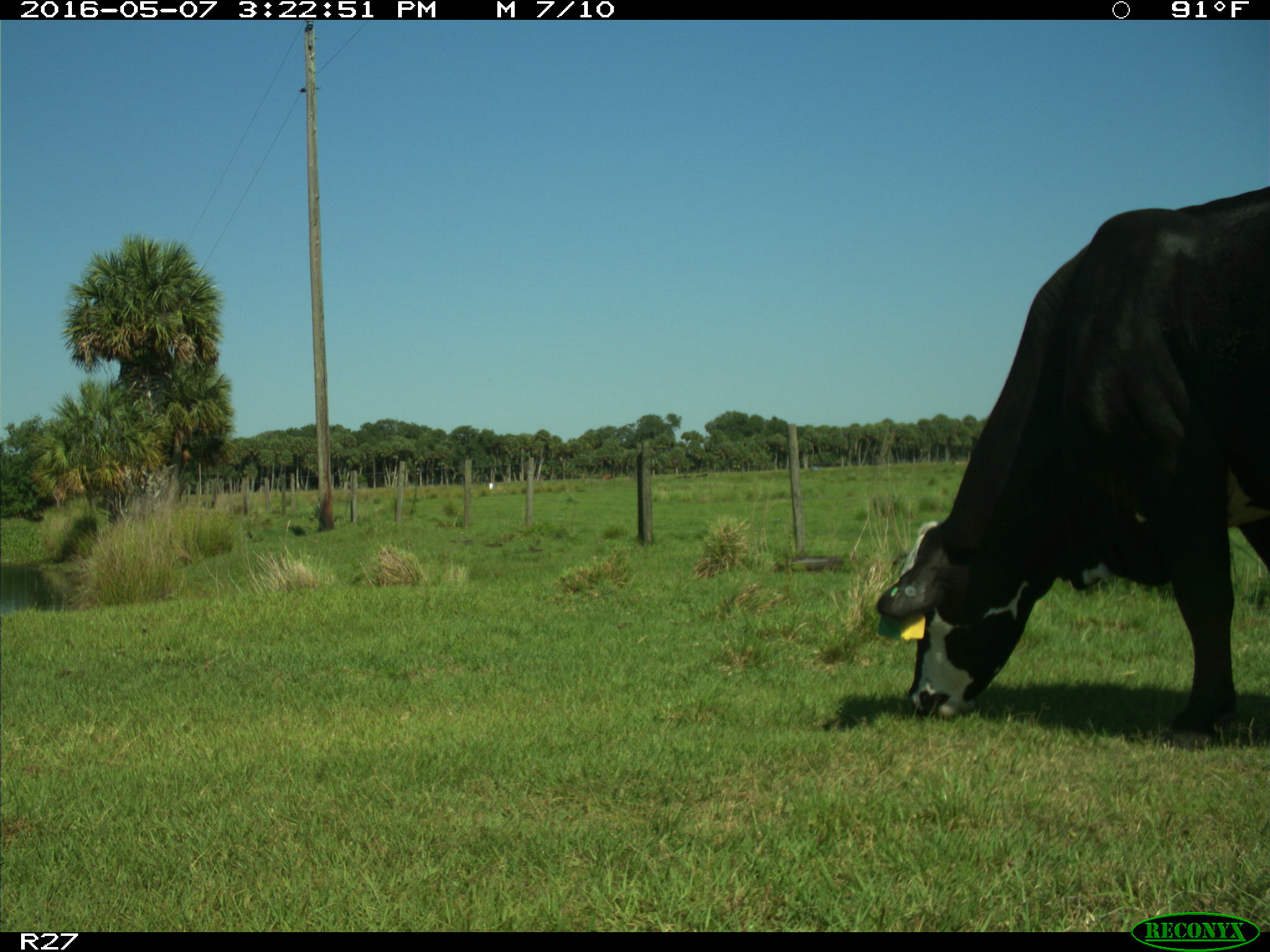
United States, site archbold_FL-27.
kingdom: Animalia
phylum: Chordata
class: Mammalia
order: Artiodactyla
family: Bovidae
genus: Bos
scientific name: Bos taurus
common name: domestic cow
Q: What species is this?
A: Bos taurus (domestic cow).